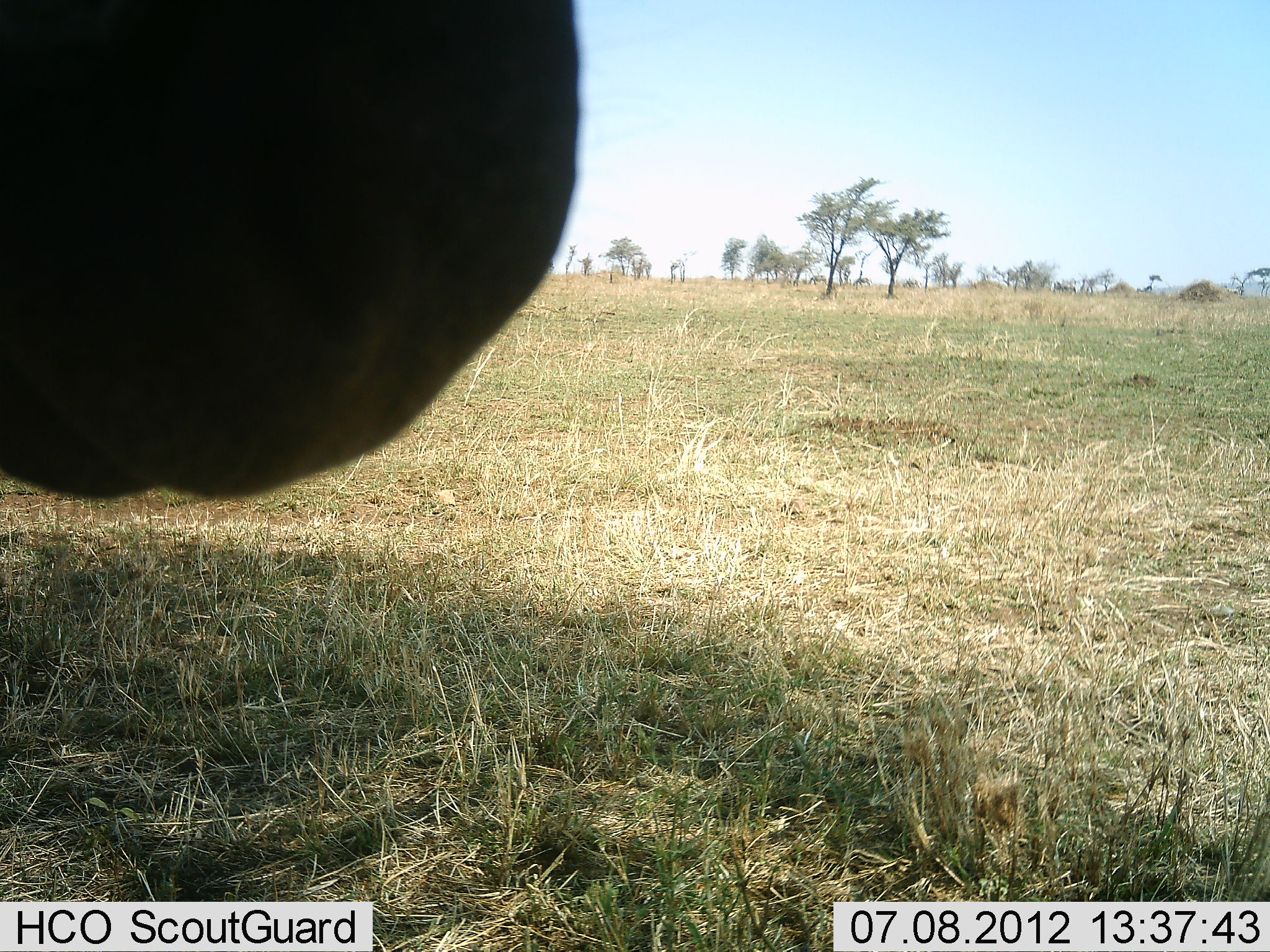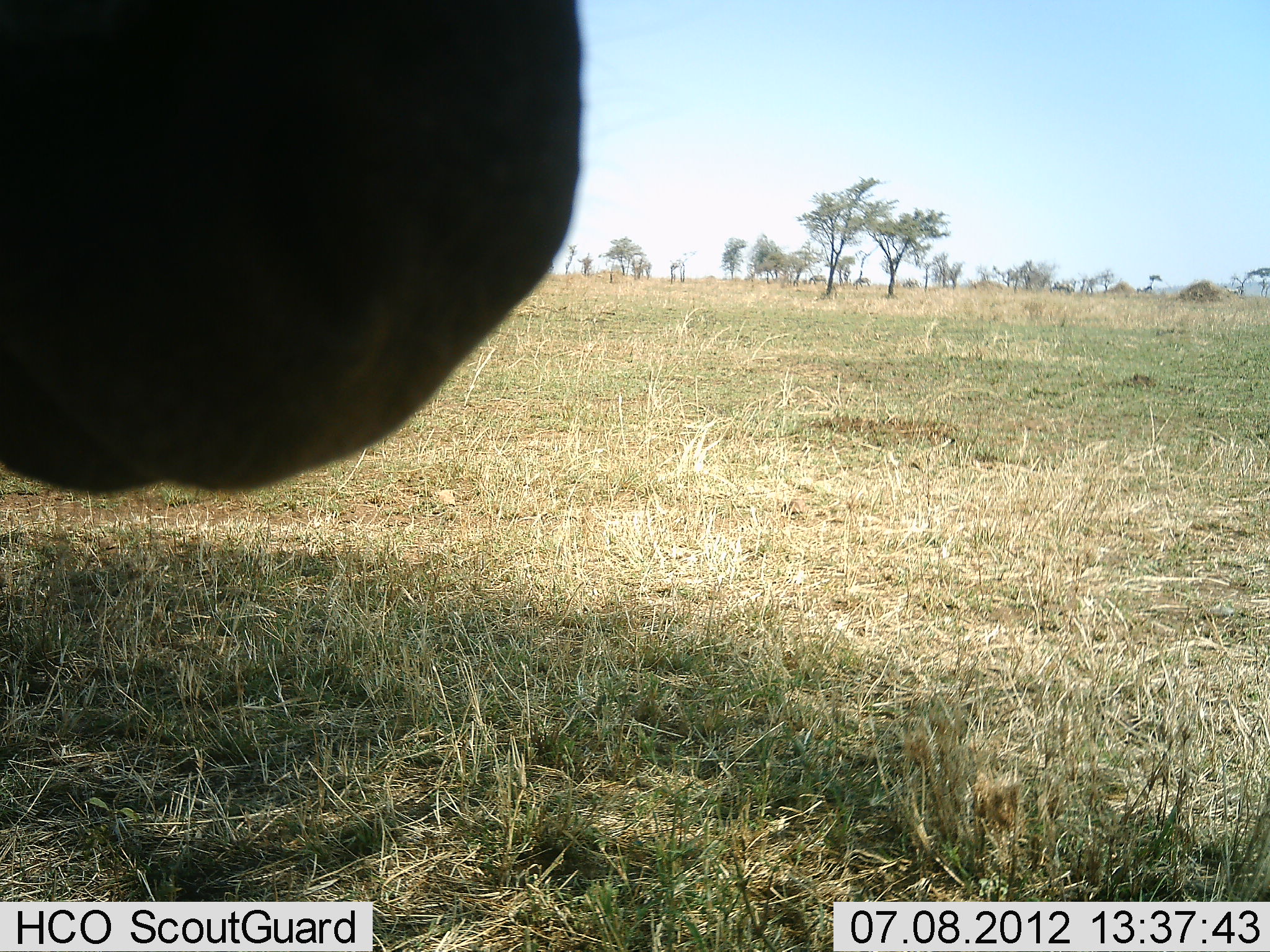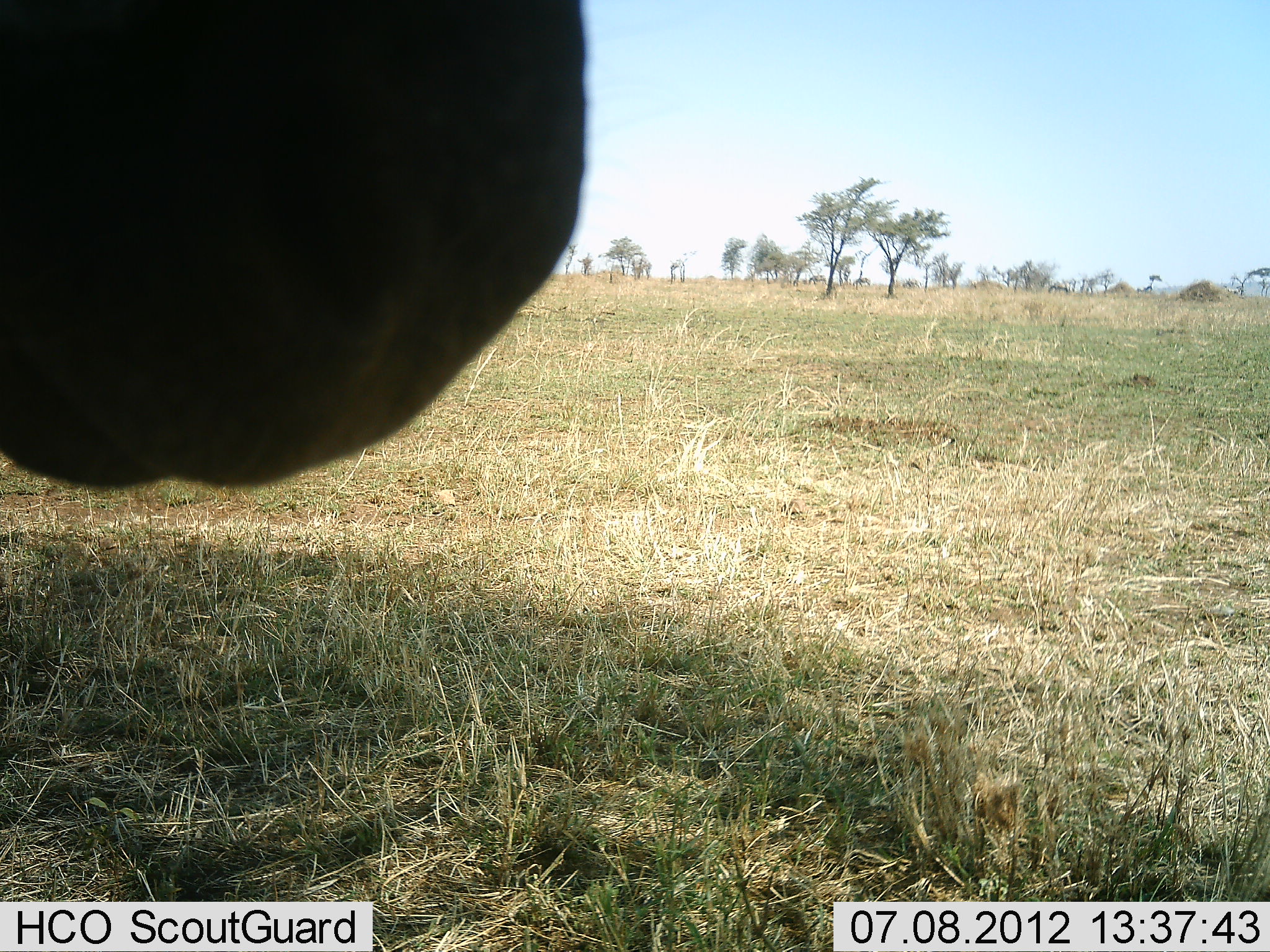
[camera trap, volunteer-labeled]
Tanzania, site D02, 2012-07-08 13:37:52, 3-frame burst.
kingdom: Animalia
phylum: Chordata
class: Mammalia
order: Artiodactyla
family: Bovidae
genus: Connochaetes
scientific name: Connochaetes taurinus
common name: blue wildebeest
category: wildebeest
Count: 1.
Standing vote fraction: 100%.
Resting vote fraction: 0%.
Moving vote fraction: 25%.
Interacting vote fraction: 0%.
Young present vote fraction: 0%.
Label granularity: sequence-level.